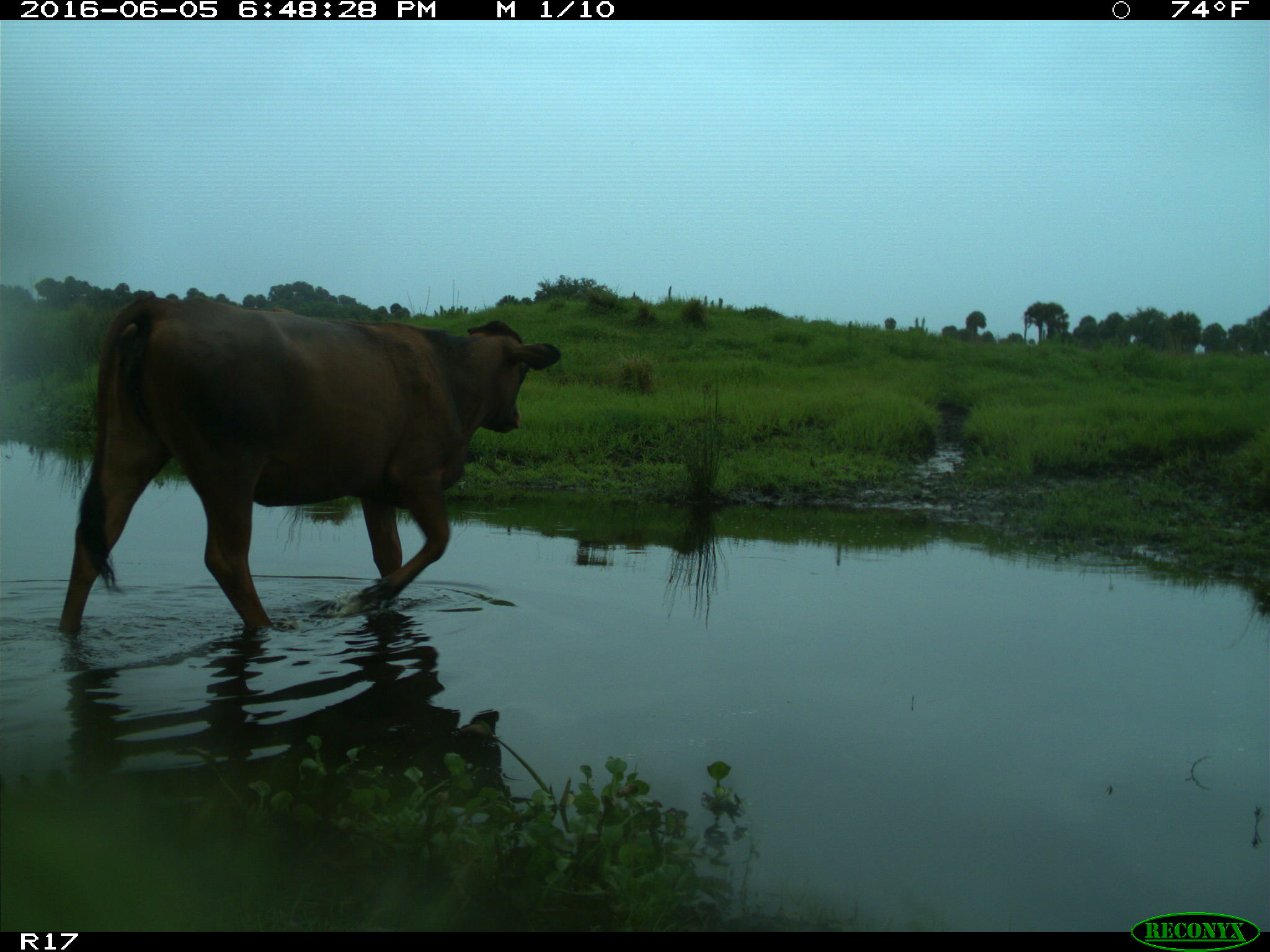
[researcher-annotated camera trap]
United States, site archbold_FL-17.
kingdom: Animalia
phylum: Chordata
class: Mammalia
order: Artiodactyla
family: Bovidae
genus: Bos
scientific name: Bos taurus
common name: domestic cow